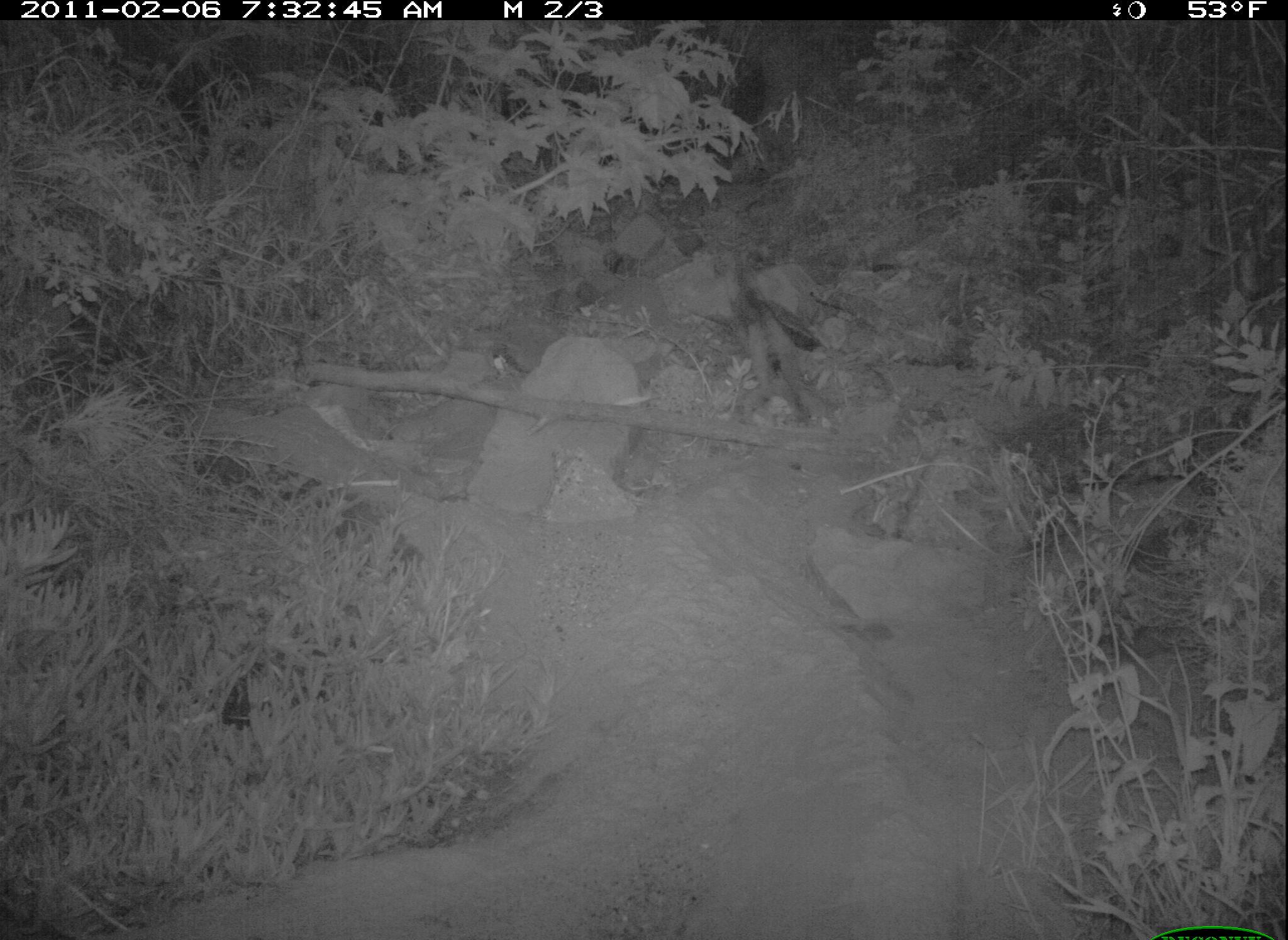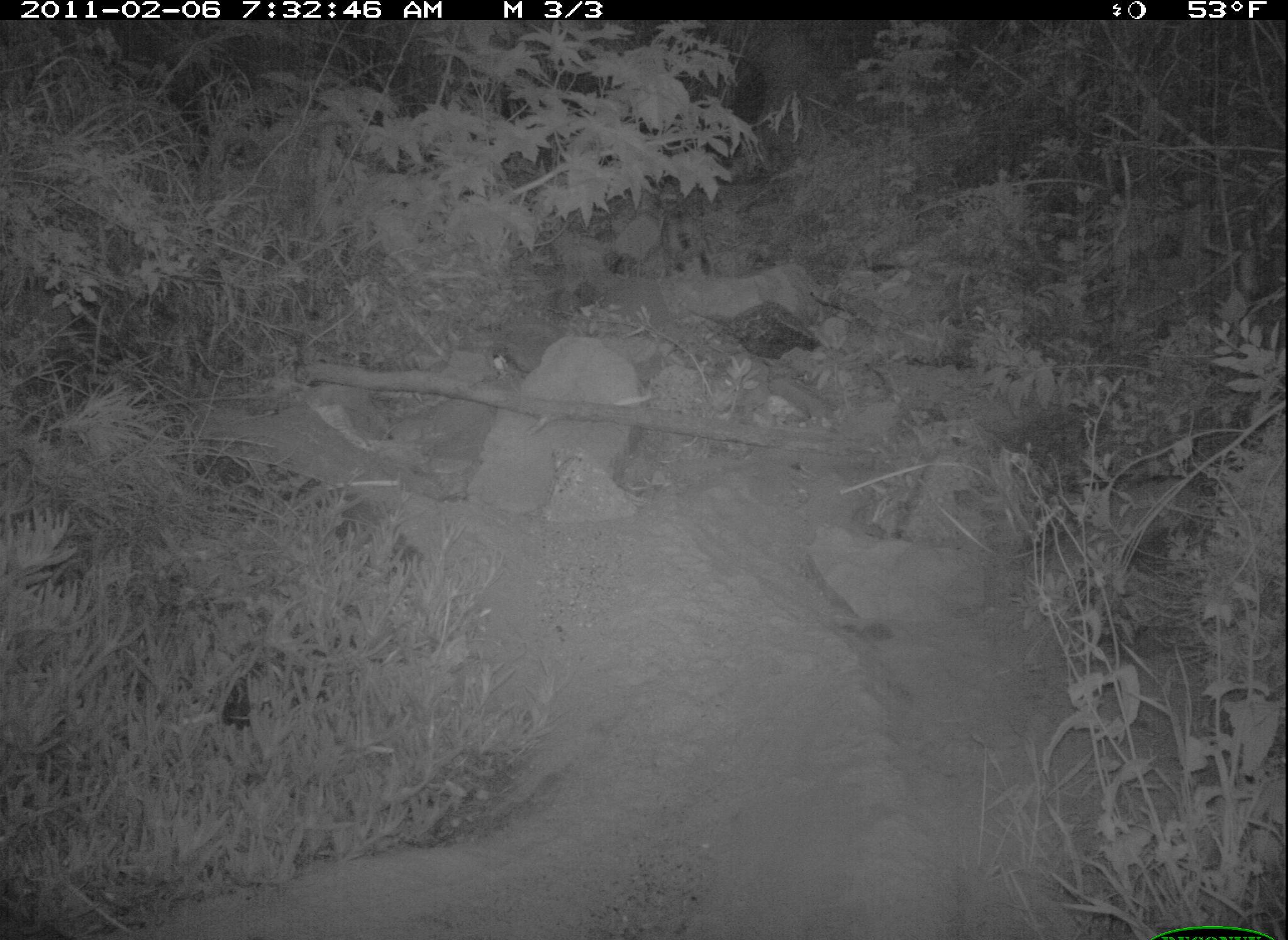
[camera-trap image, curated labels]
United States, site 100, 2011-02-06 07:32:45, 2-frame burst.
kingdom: Animalia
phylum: Chordata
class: Mammalia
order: Carnivora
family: Felidae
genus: Lynx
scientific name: Lynx rufus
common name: bobcat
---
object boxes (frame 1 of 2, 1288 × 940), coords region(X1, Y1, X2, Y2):
bobcat: region(732, 278, 827, 430)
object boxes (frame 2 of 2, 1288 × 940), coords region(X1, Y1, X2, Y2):
bobcat: region(657, 197, 721, 283)